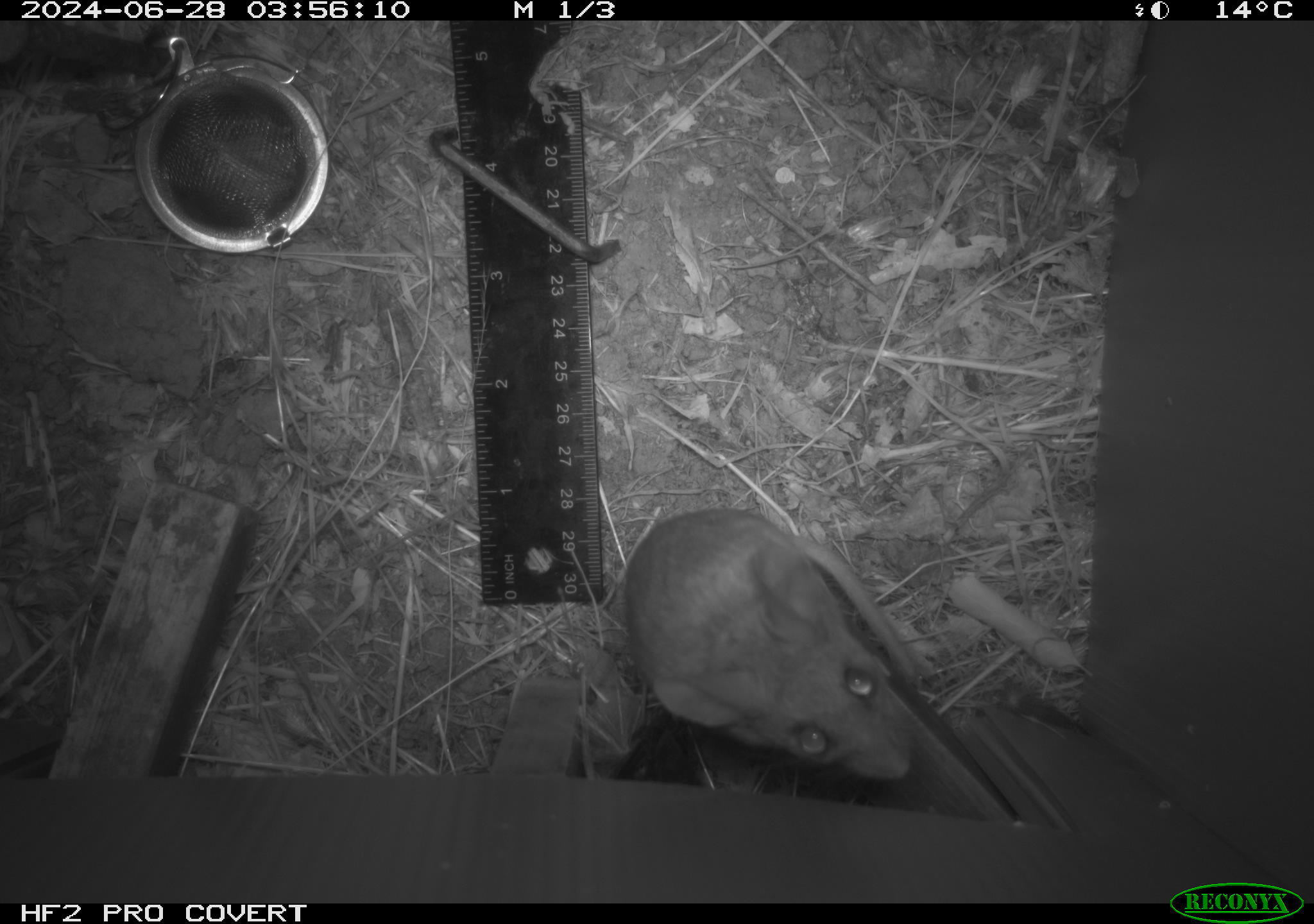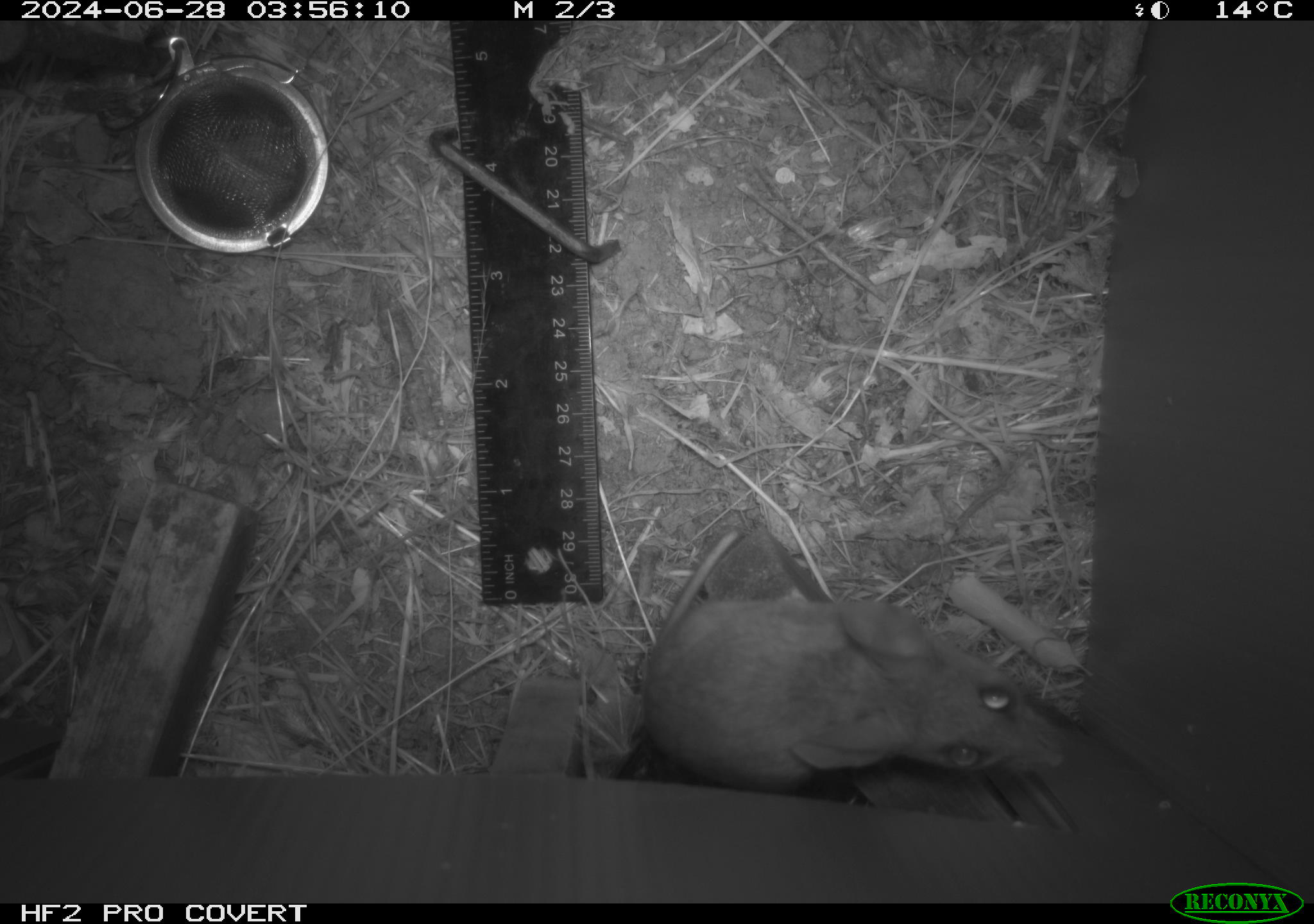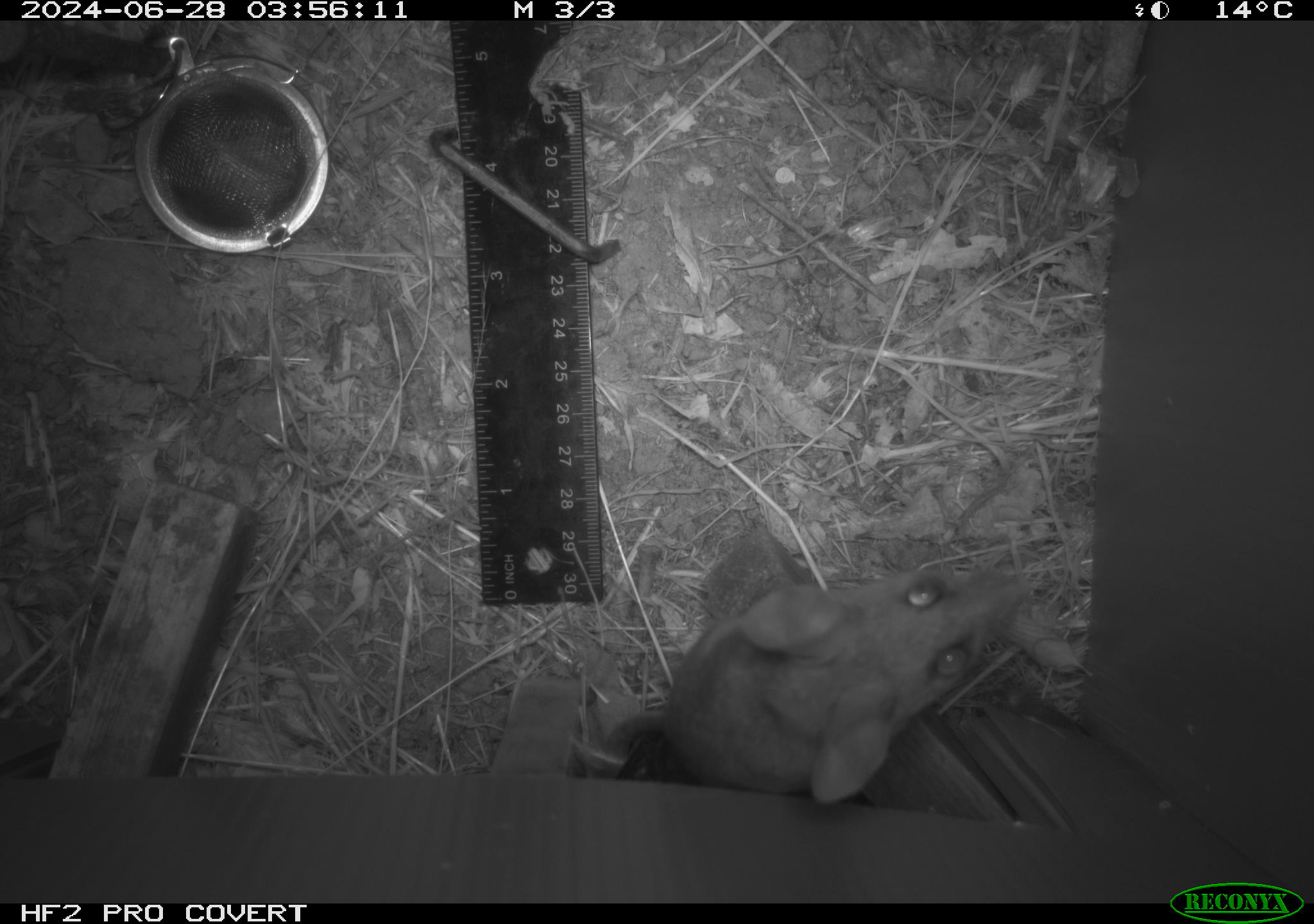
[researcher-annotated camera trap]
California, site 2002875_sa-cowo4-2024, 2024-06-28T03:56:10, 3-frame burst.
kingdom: Animalia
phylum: Chordata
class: Mammalia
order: Rodentia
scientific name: Rodentia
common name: rodent